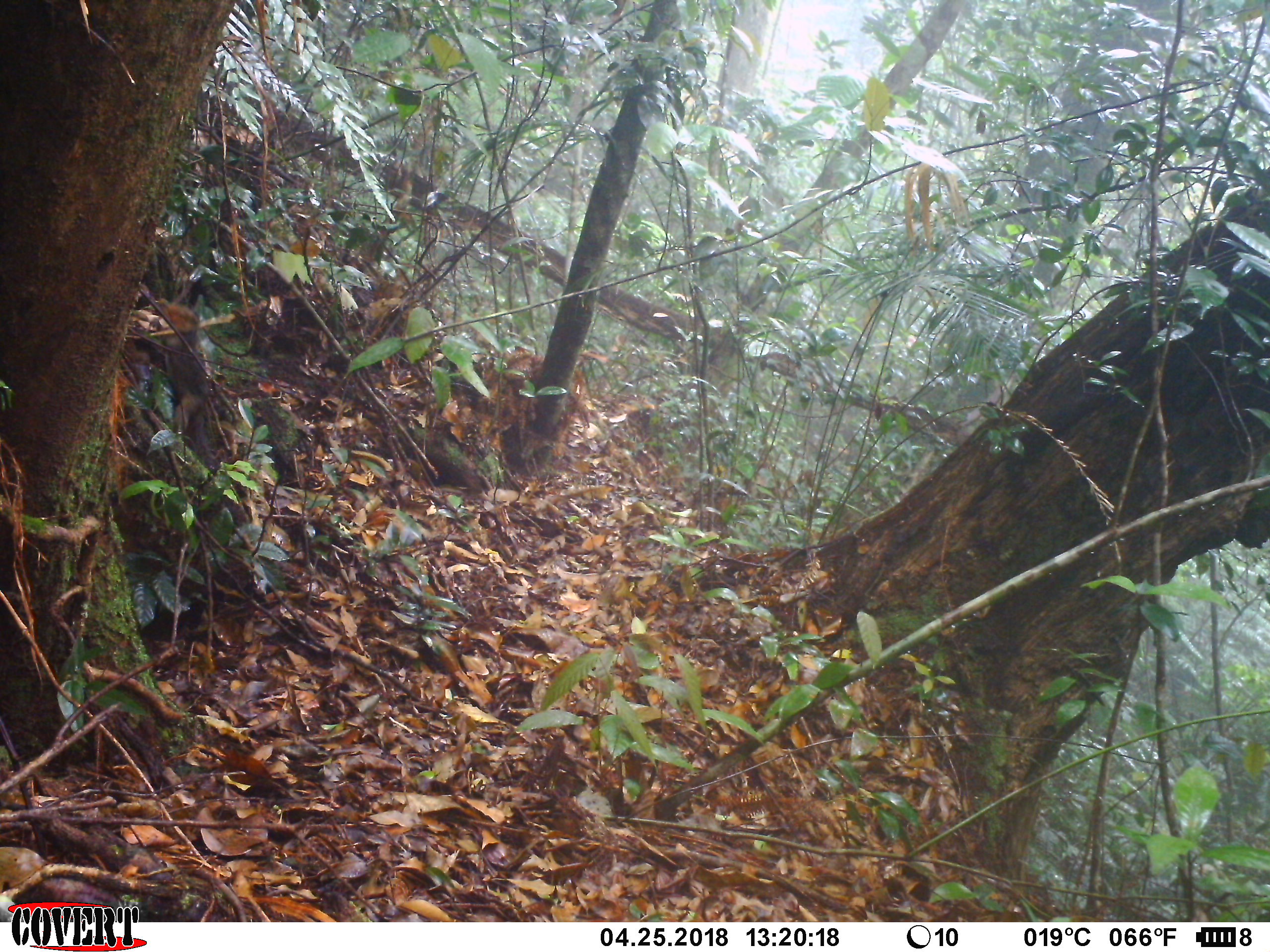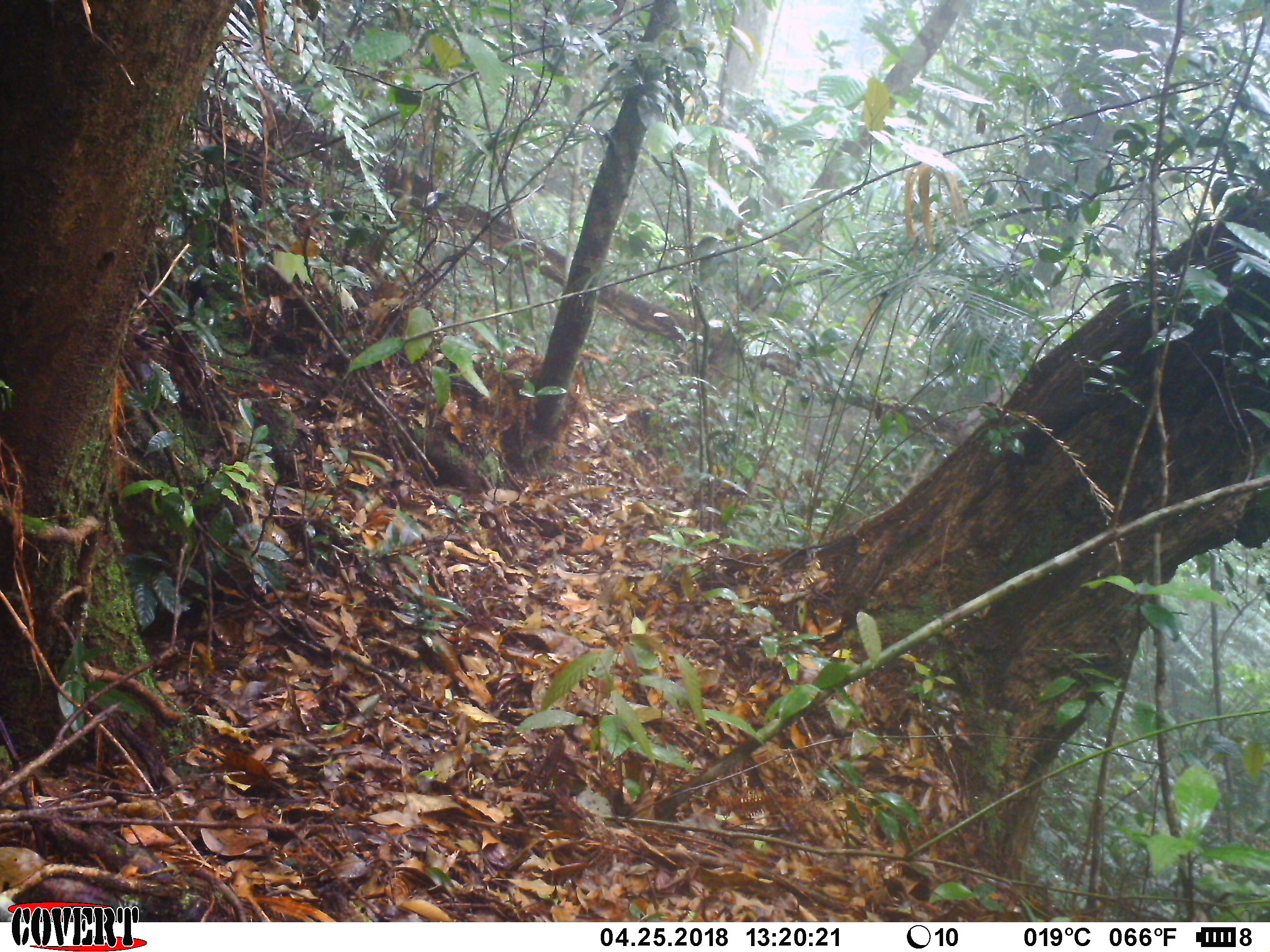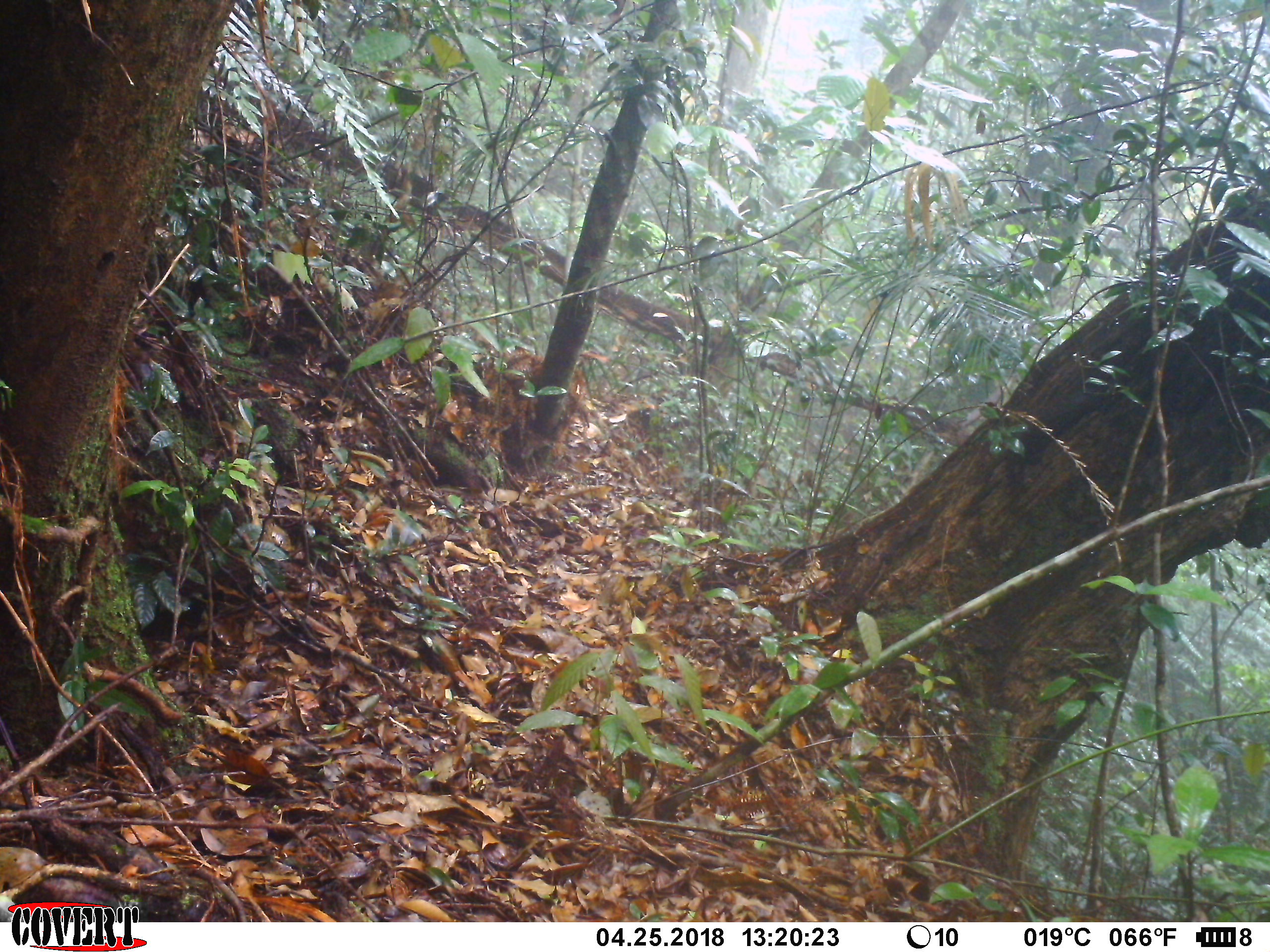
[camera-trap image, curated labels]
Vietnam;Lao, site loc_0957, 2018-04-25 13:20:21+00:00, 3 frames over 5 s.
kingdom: Animalia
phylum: Chordata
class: Mammalia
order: Rodentia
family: Sciuridae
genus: Dremomys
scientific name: Dremomys rufigenis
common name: red-cheeked squirrel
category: red cheeked squirrel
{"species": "red cheeked squirrel (red-cheeked squirrel) (Dremomys rufigenis)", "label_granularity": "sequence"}